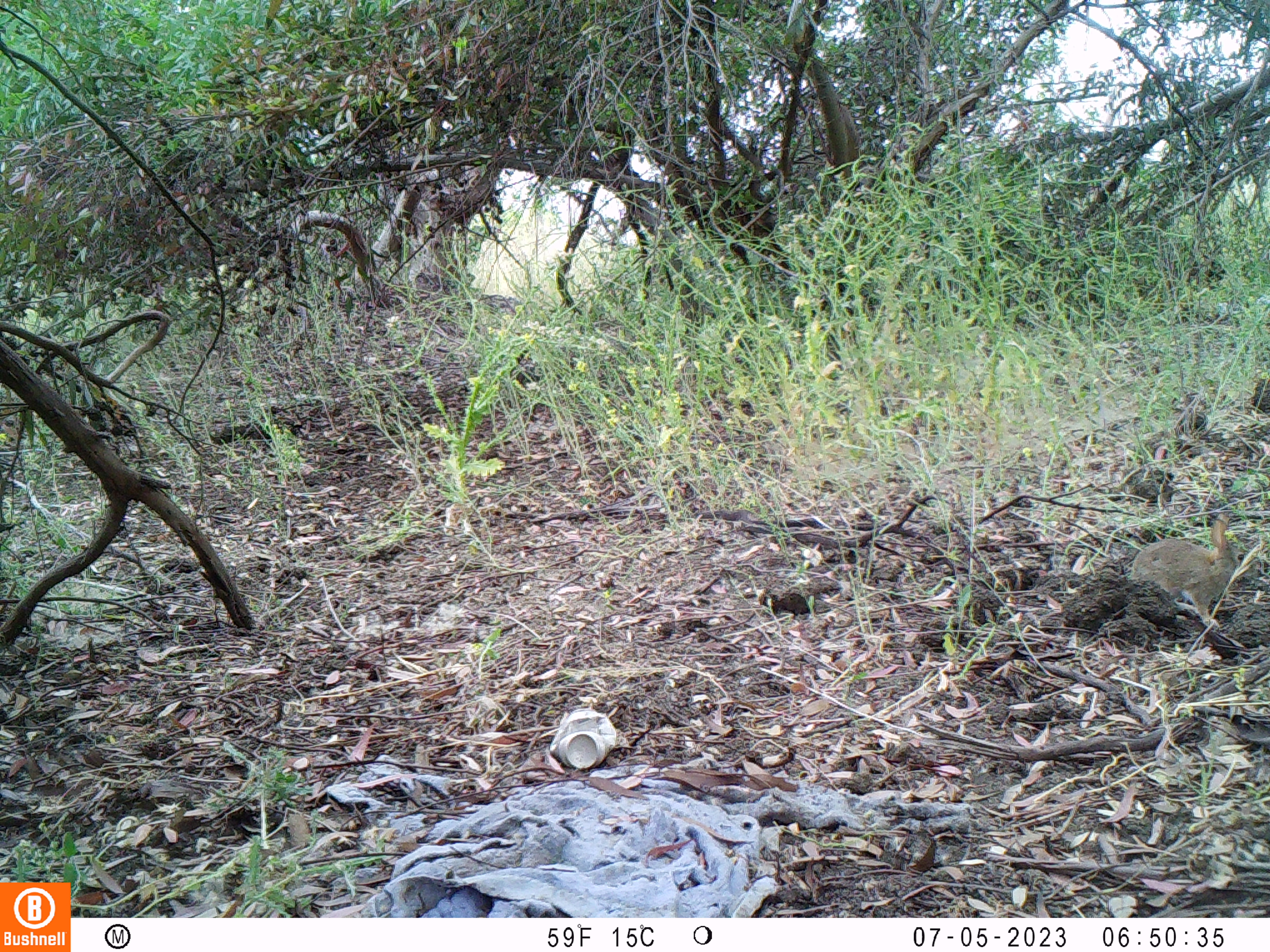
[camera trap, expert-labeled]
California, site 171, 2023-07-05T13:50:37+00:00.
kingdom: Animalia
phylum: Chordata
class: Mammalia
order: Lagomorpha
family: Leporidae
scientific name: Leporidae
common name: rabbit